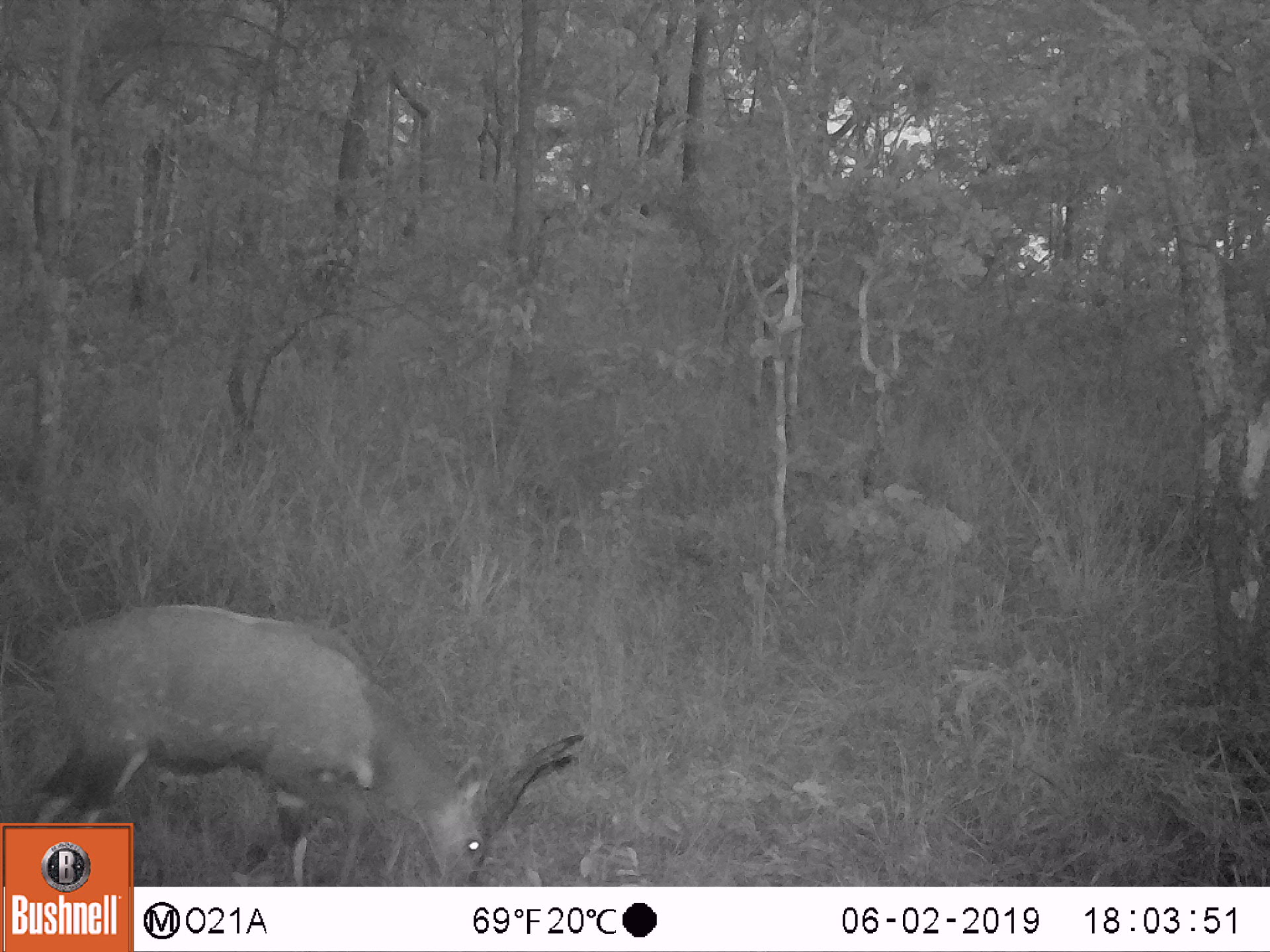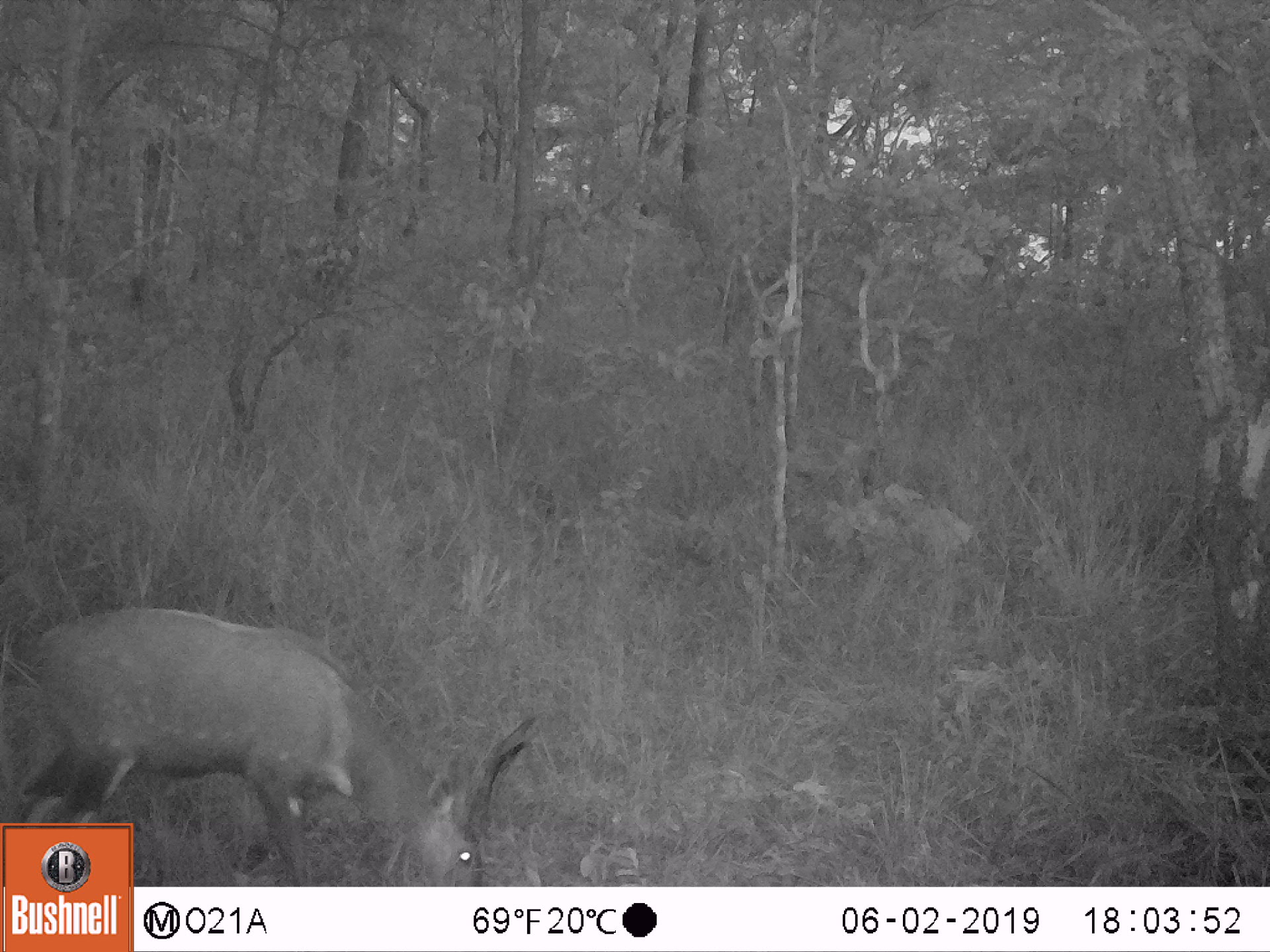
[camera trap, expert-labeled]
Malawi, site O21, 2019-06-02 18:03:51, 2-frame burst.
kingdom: Animalia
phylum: Chordata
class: Mammalia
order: Artiodactyla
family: Bovidae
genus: Tragelaphus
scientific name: Tragelaphus sylvaticus sylvaticus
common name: cape bushbuck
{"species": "cape bushbuck (Tragelaphus sylvaticus sylvaticus)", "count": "1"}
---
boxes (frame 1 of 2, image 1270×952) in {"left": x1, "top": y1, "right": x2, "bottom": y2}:
cape bushbuck: {"left": 27, "top": 601, "right": 594, "bottom": 820}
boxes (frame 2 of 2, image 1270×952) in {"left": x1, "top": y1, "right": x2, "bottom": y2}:
cape bushbuck: {"left": 20, "top": 613, "right": 544, "bottom": 820}